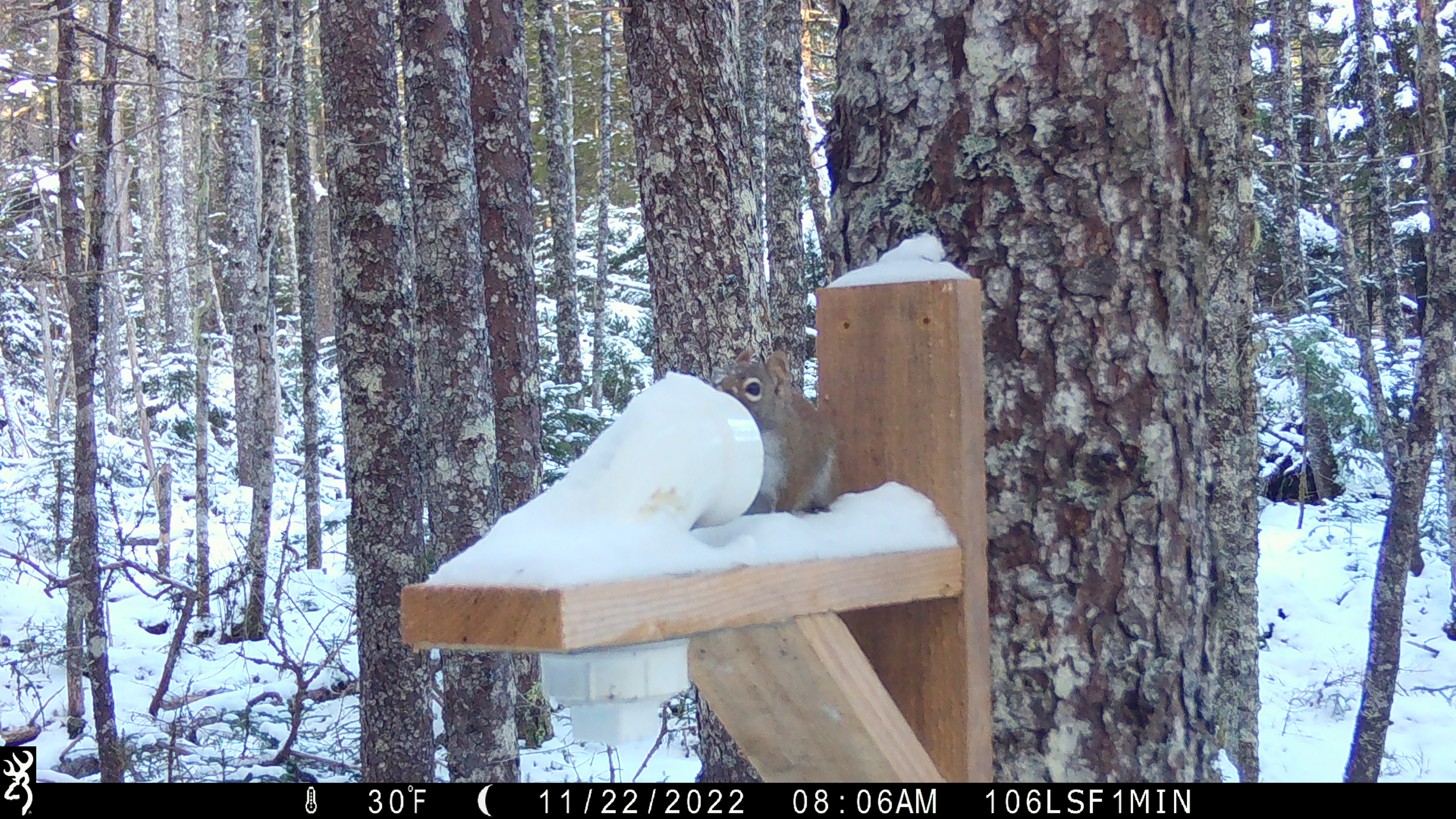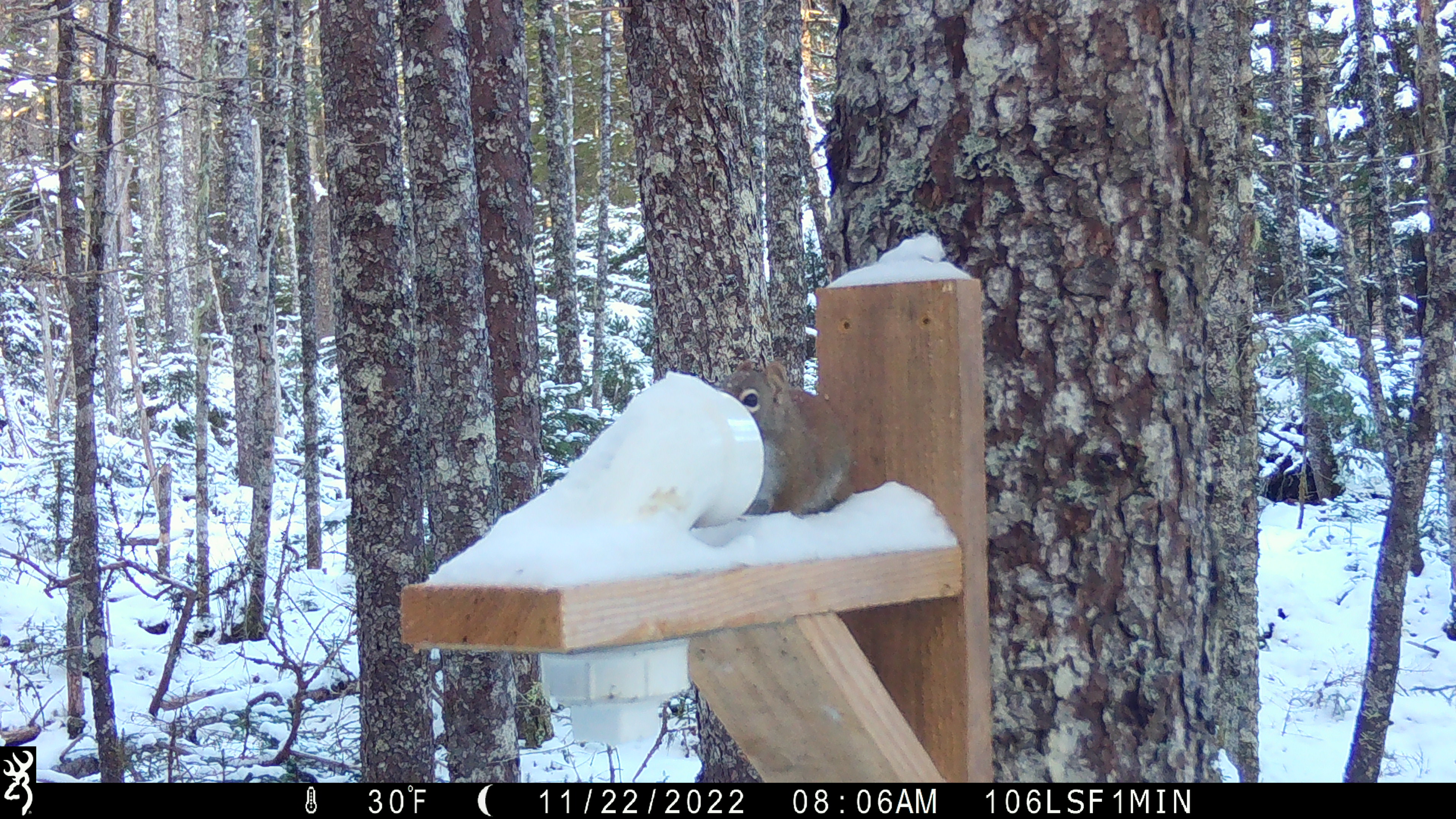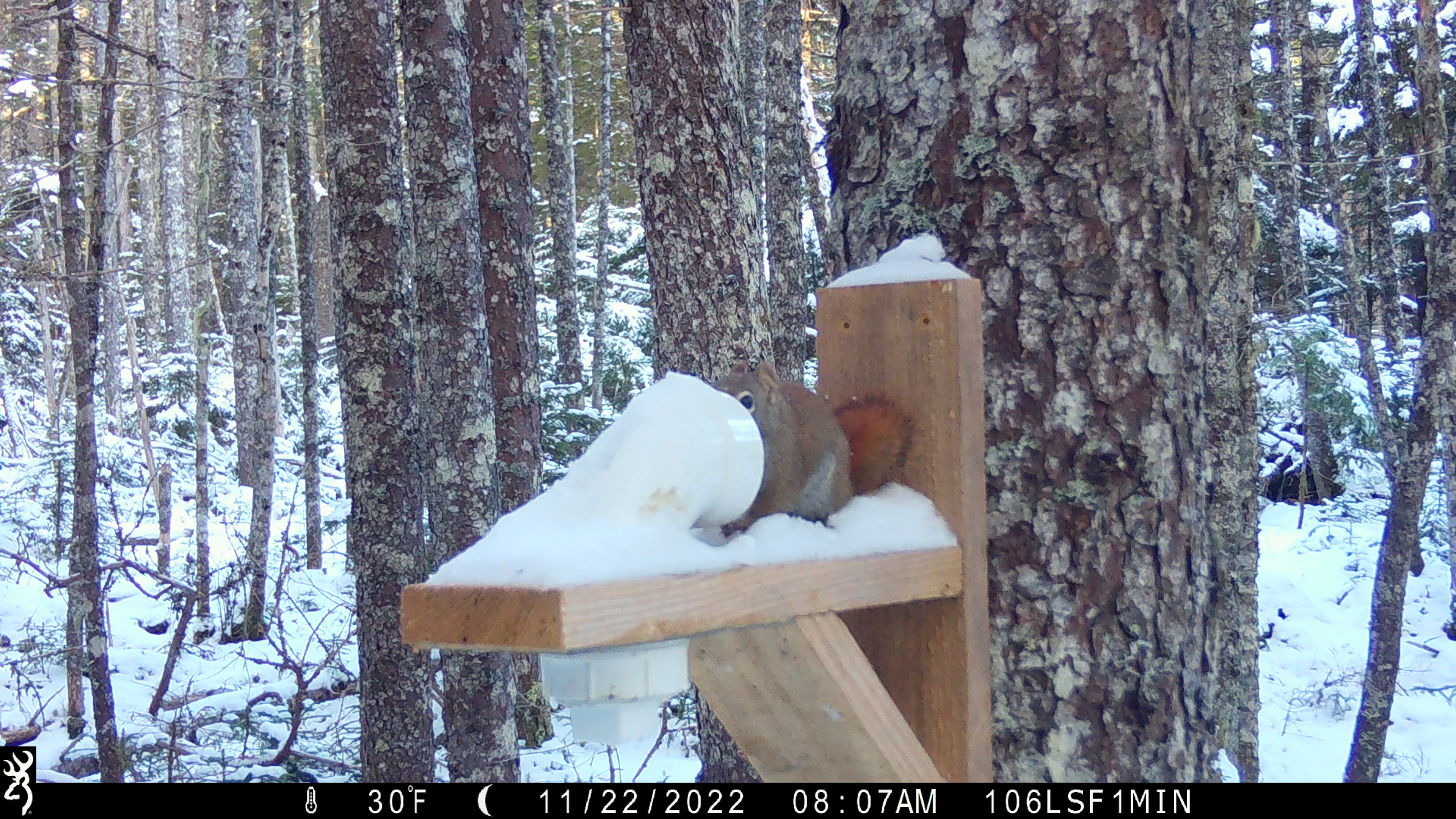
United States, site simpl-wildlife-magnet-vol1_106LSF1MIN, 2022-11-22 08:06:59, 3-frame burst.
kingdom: Animalia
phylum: Chordata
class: Mammalia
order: Rodentia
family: Sciuridae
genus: Tamiasciurus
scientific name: Tamiasciurus hudsonicus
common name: red squirrel